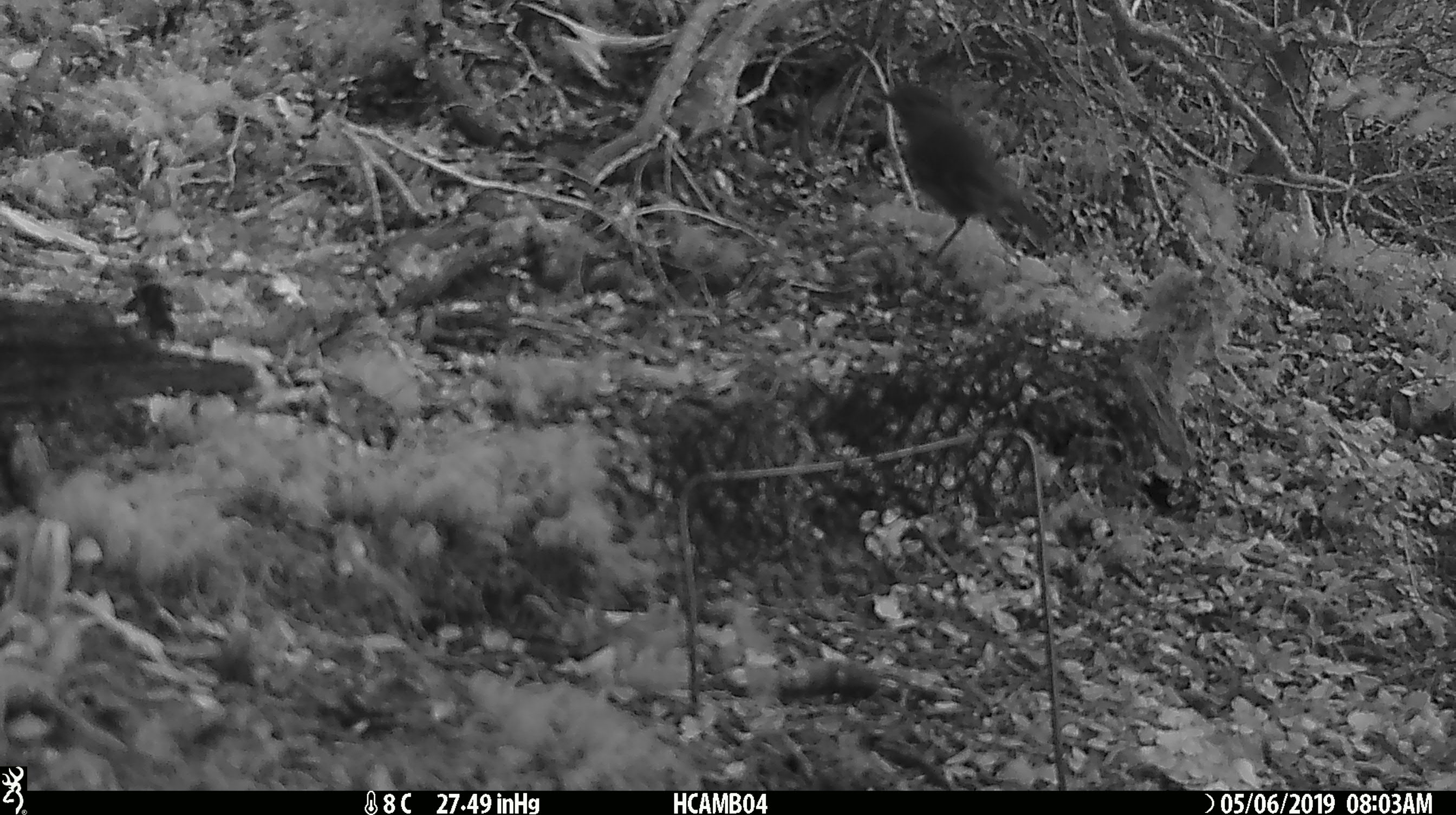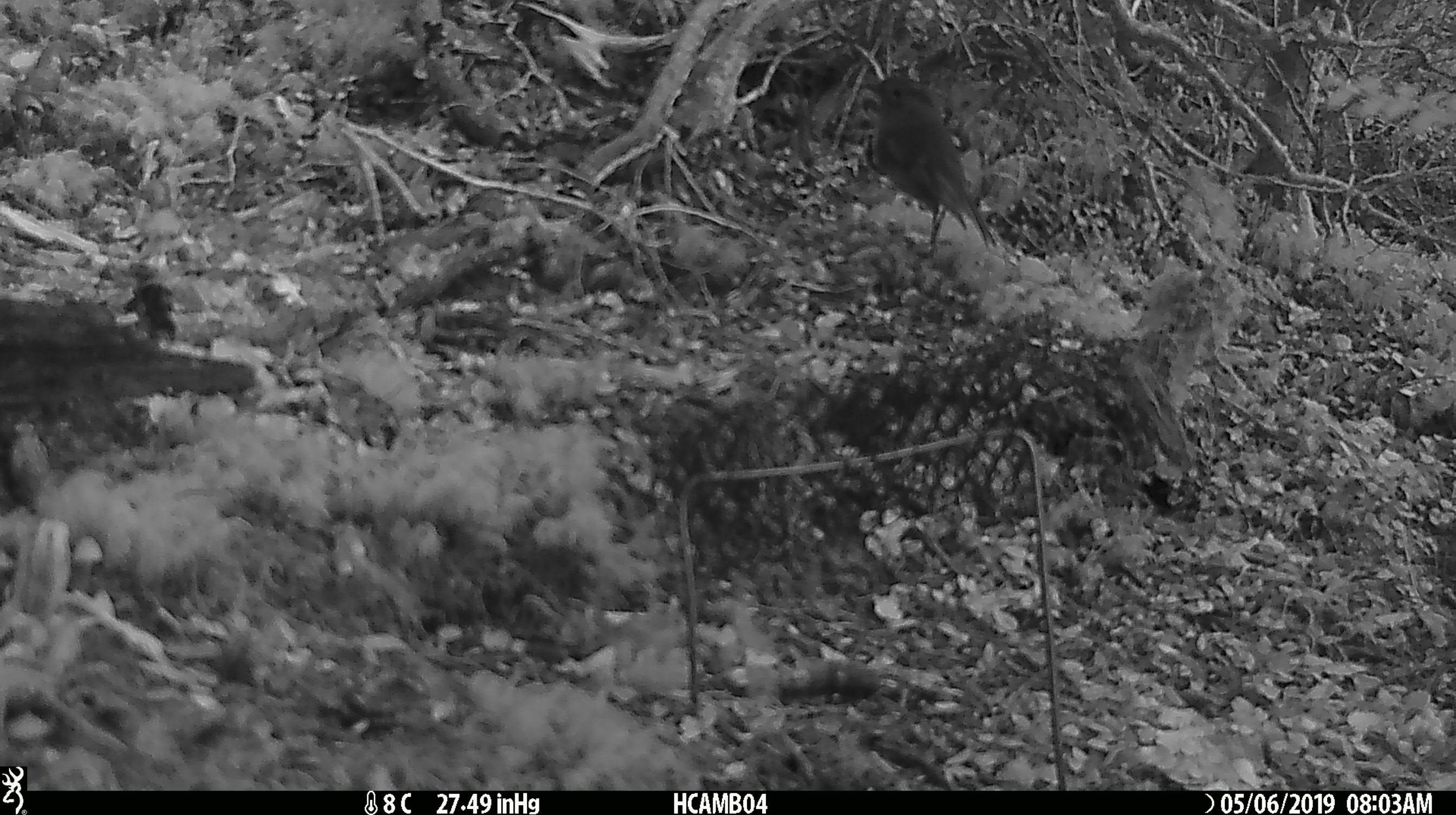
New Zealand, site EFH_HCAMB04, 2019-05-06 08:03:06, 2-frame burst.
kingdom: Animalia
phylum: Chordata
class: Aves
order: Passeriformes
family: Petroicidae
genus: Petroica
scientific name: Petroica australis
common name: new zealand robin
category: robin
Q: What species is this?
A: Robin (new zealand robin) (Petroica australis).